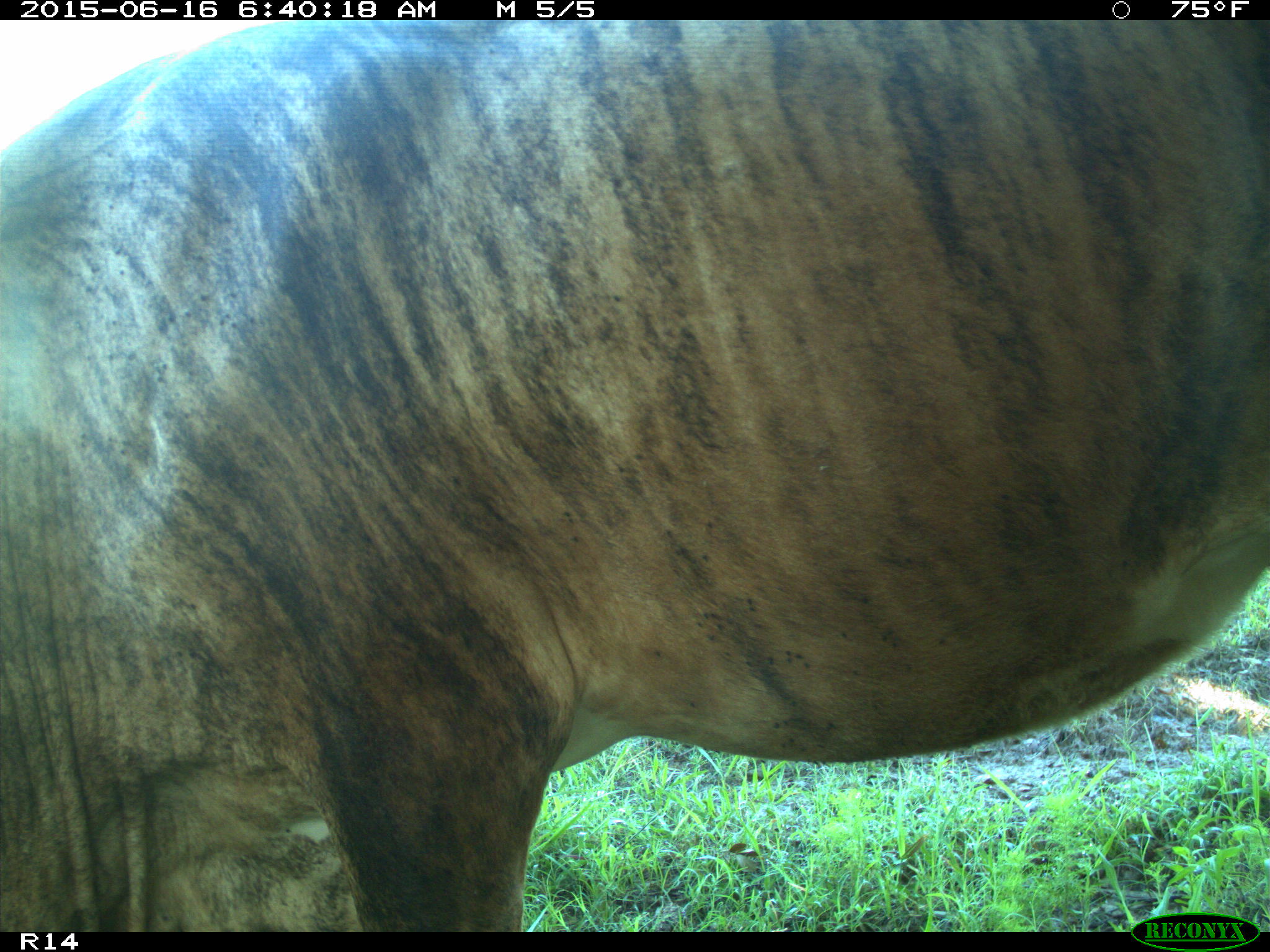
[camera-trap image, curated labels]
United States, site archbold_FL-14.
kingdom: Animalia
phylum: Chordata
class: Mammalia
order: Artiodactyla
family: Bovidae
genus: Bos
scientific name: Bos taurus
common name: domestic cow